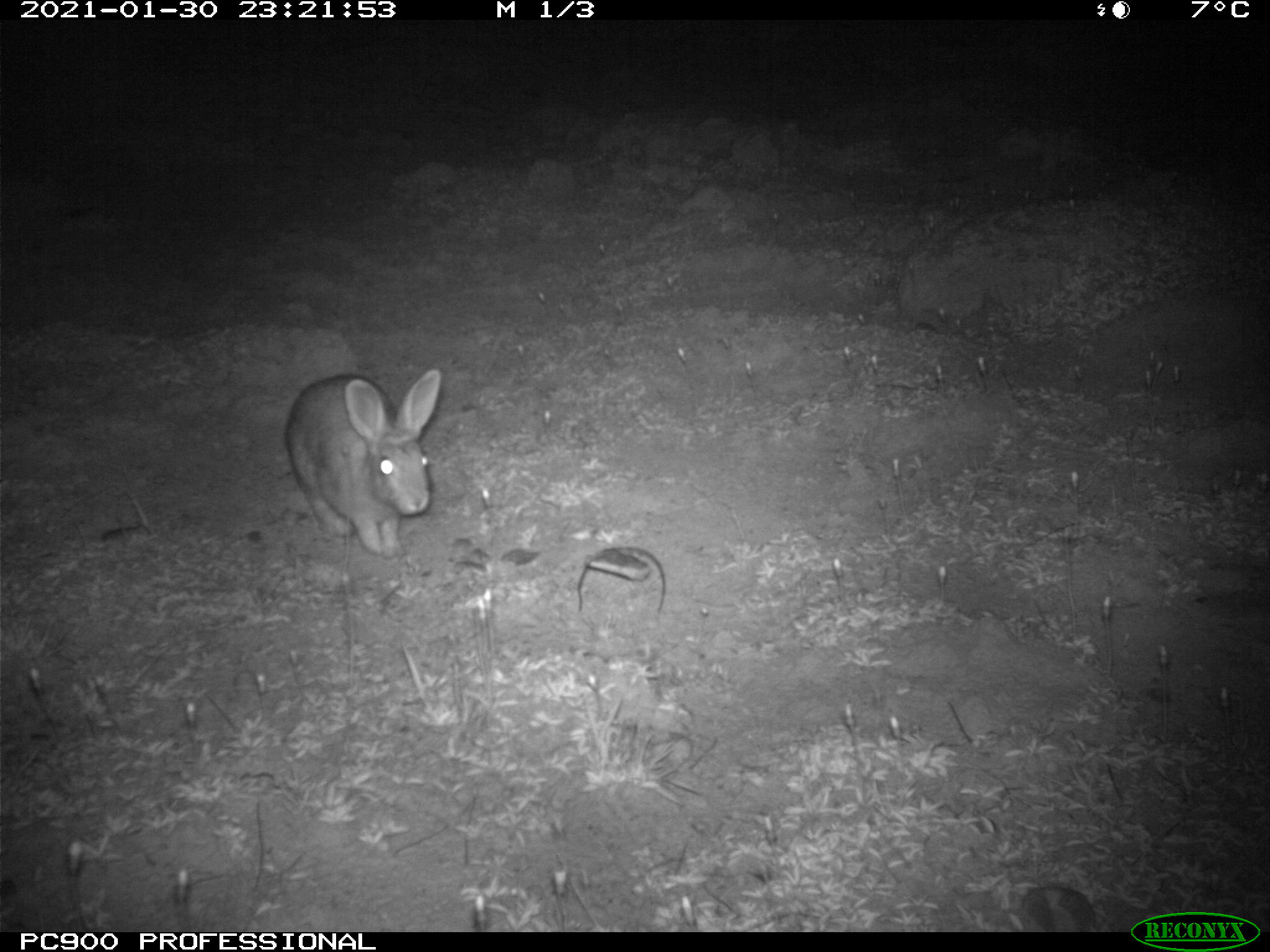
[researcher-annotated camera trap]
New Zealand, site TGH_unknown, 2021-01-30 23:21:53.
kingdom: Animalia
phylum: Chordata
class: Mammalia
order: Lagomorpha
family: Leporidae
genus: Oryctolagus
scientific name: Oryctolagus cuniculus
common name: european rabbit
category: rabbit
Rabbit (european rabbit) (Oryctolagus cuniculus).